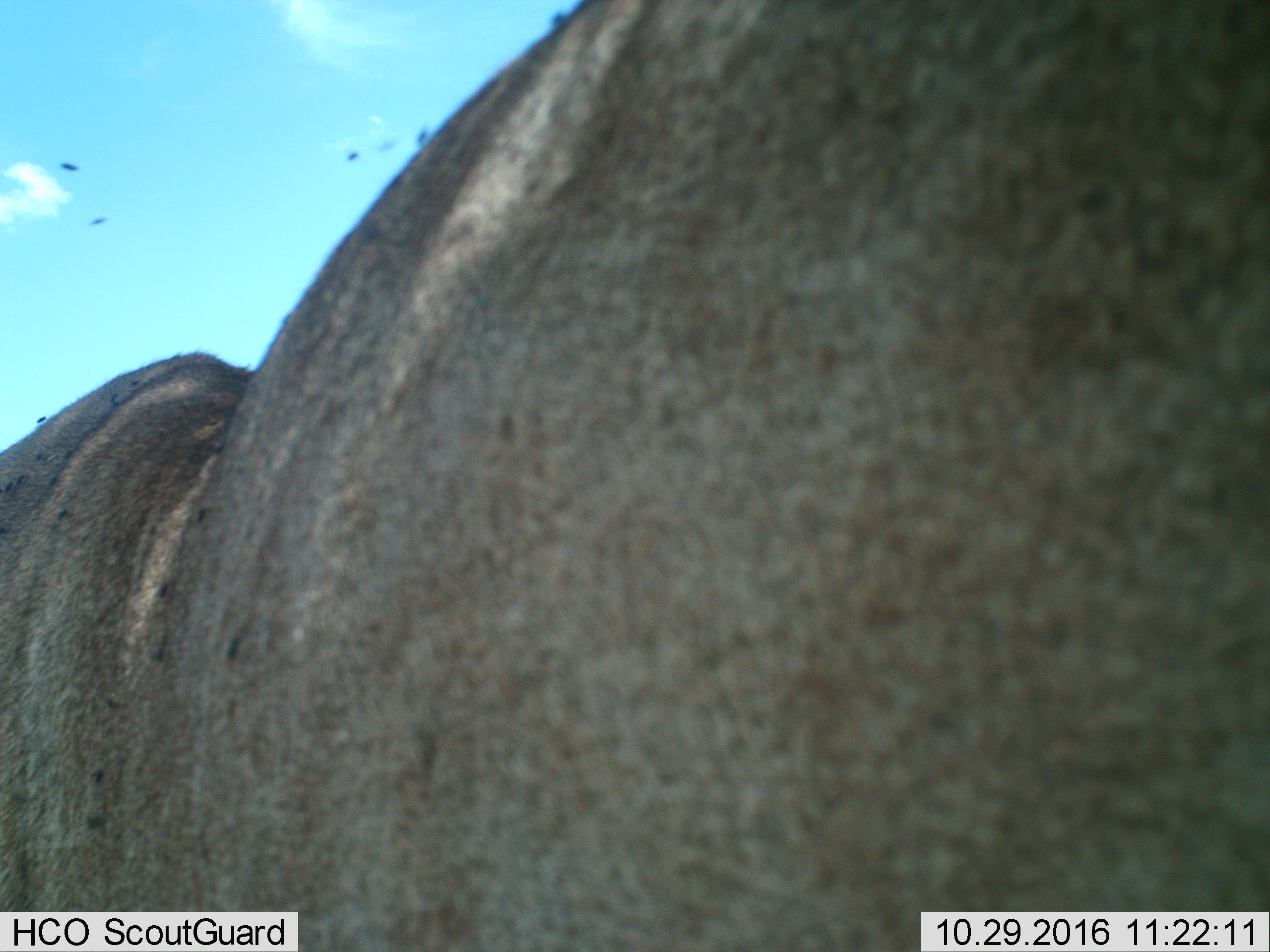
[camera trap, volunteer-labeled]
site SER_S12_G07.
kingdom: Animalia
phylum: Chordata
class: Mammalia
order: Artiodactyla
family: Bovidae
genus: Connochaetes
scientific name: Connochaetes taurinus taurinus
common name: blue wildebeest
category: wildebeestblue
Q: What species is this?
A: Wildebeestblue (blue wildebeest) (Connochaetes taurinus taurinus).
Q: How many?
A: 1.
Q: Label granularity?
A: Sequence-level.